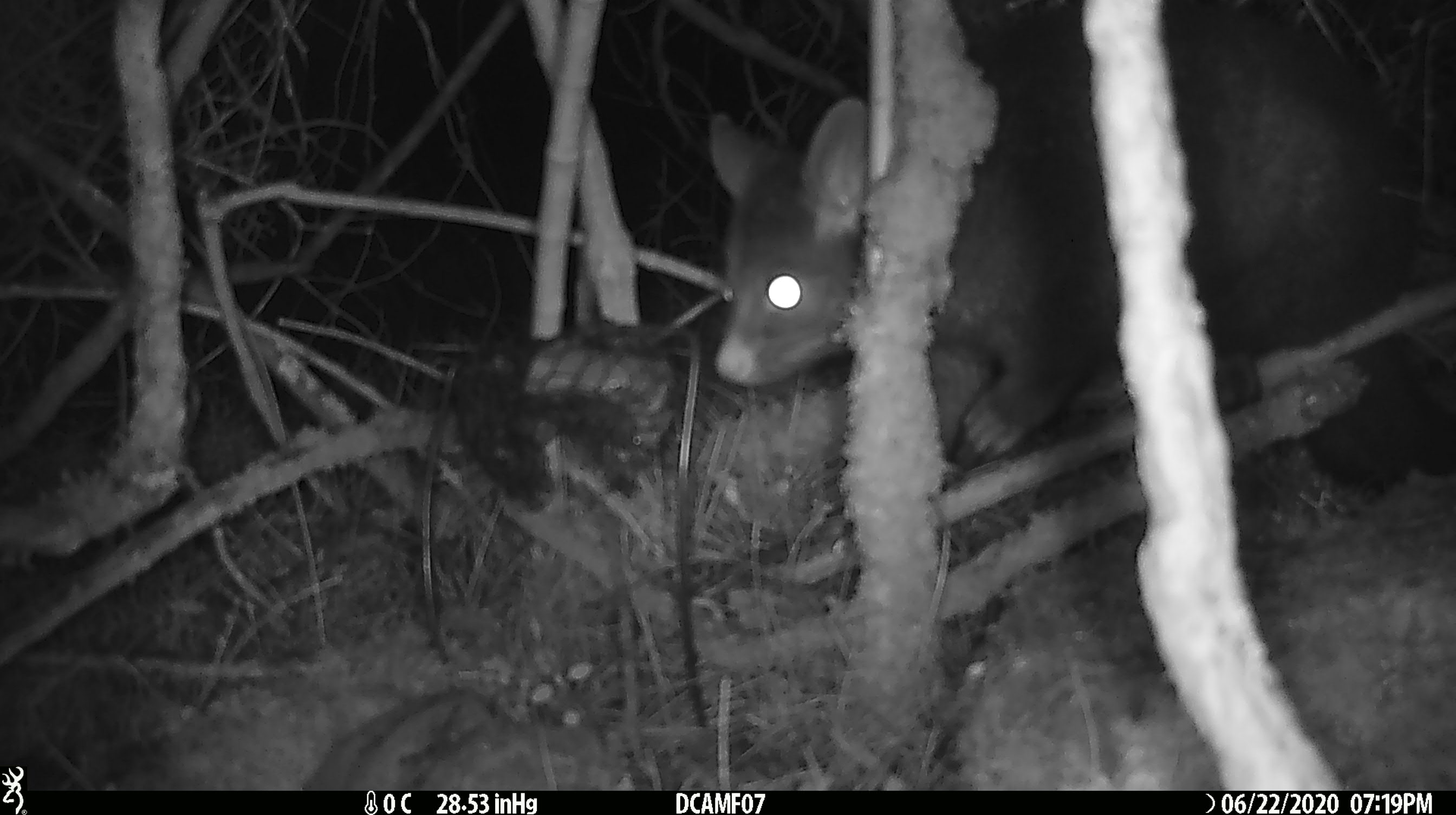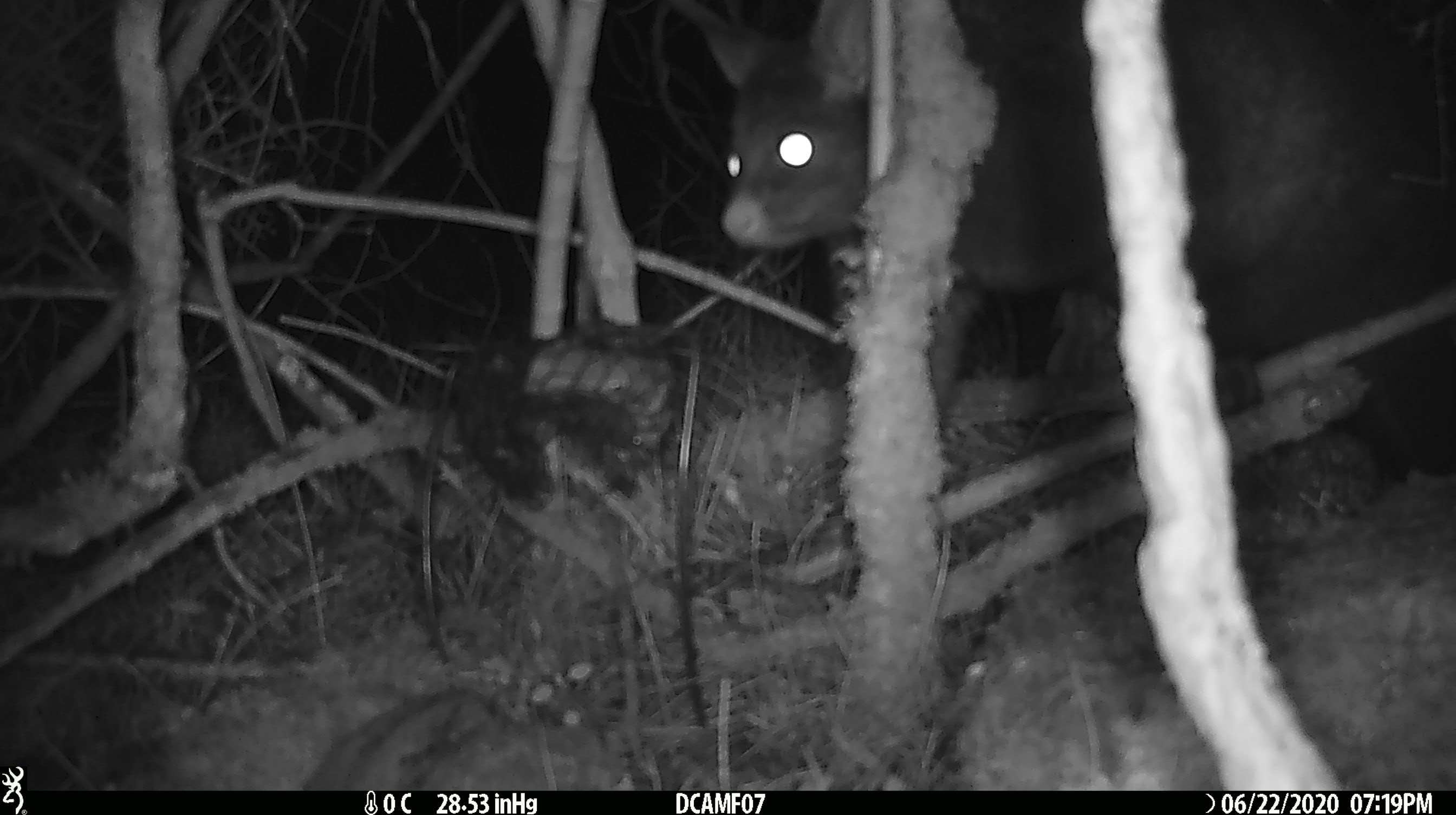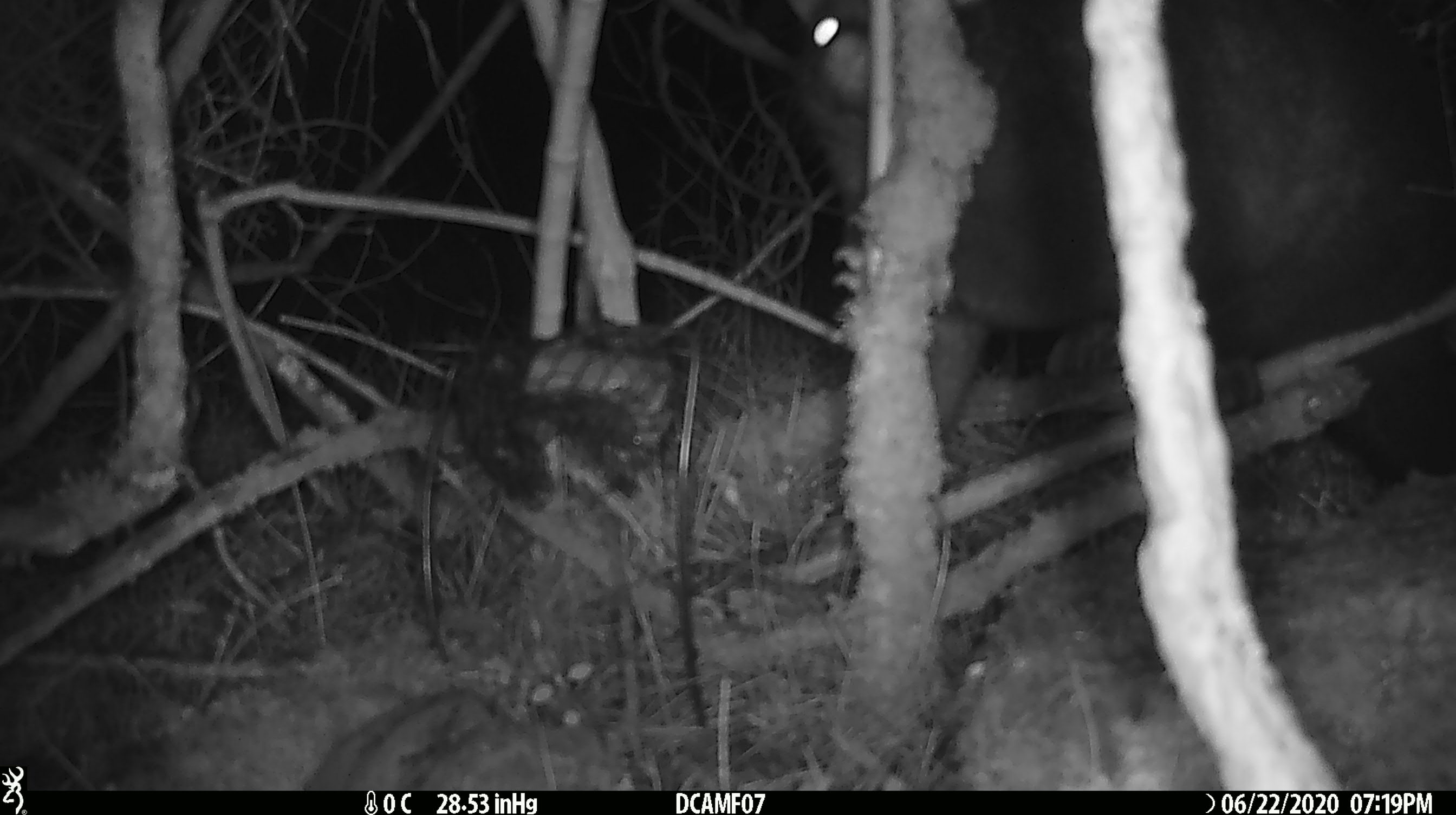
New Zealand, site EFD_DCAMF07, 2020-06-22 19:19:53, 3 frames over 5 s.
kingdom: Animalia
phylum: Chordata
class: Mammalia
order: Diprotodontia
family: Phalangeridae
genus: Trichosurus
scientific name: Trichosurus vulpecula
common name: common brushtail possum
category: possum